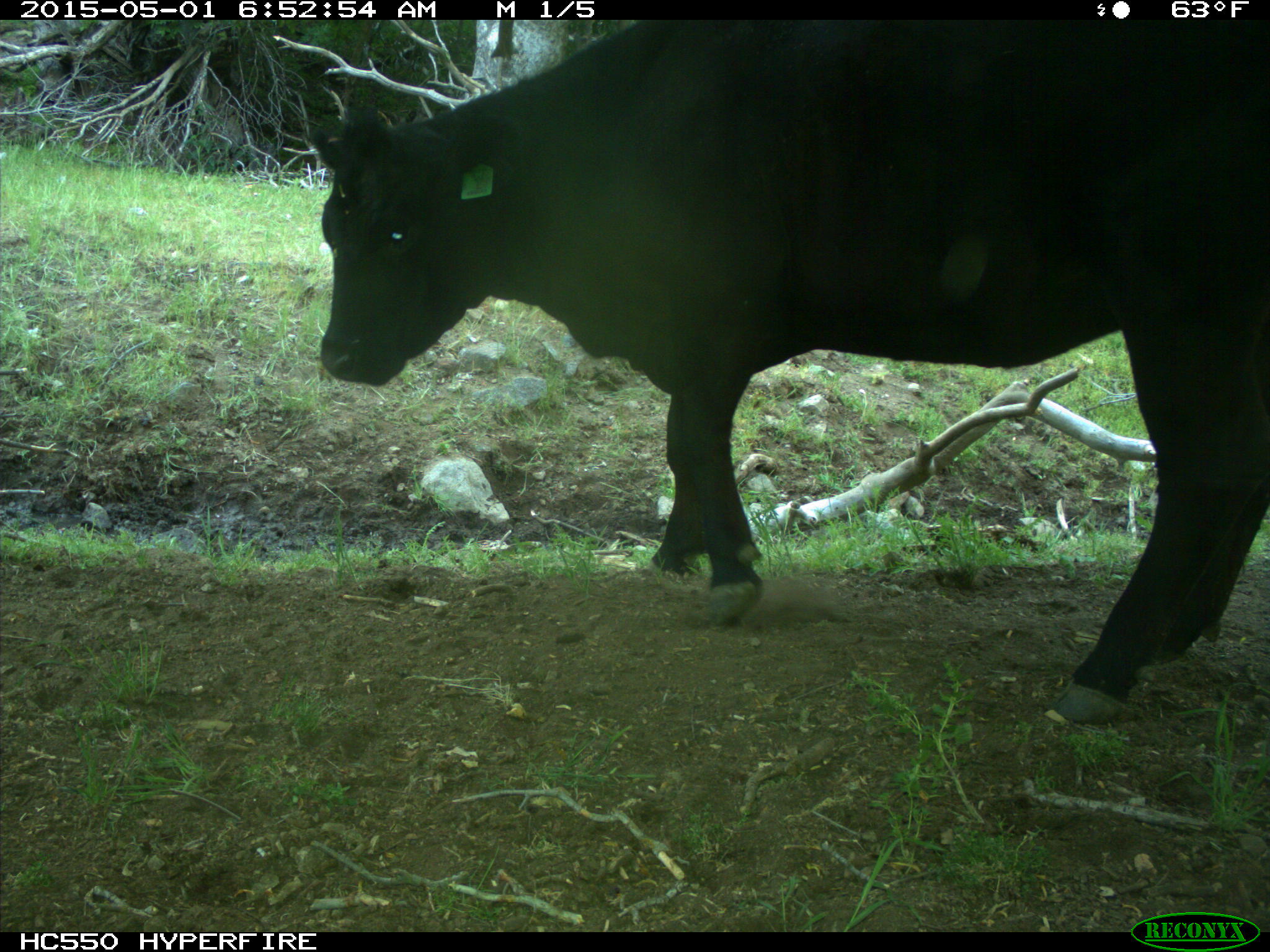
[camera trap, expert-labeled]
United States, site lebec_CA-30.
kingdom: Animalia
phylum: Chordata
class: Mammalia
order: Artiodactyla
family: Bovidae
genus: Bos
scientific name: Bos taurus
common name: domestic cow